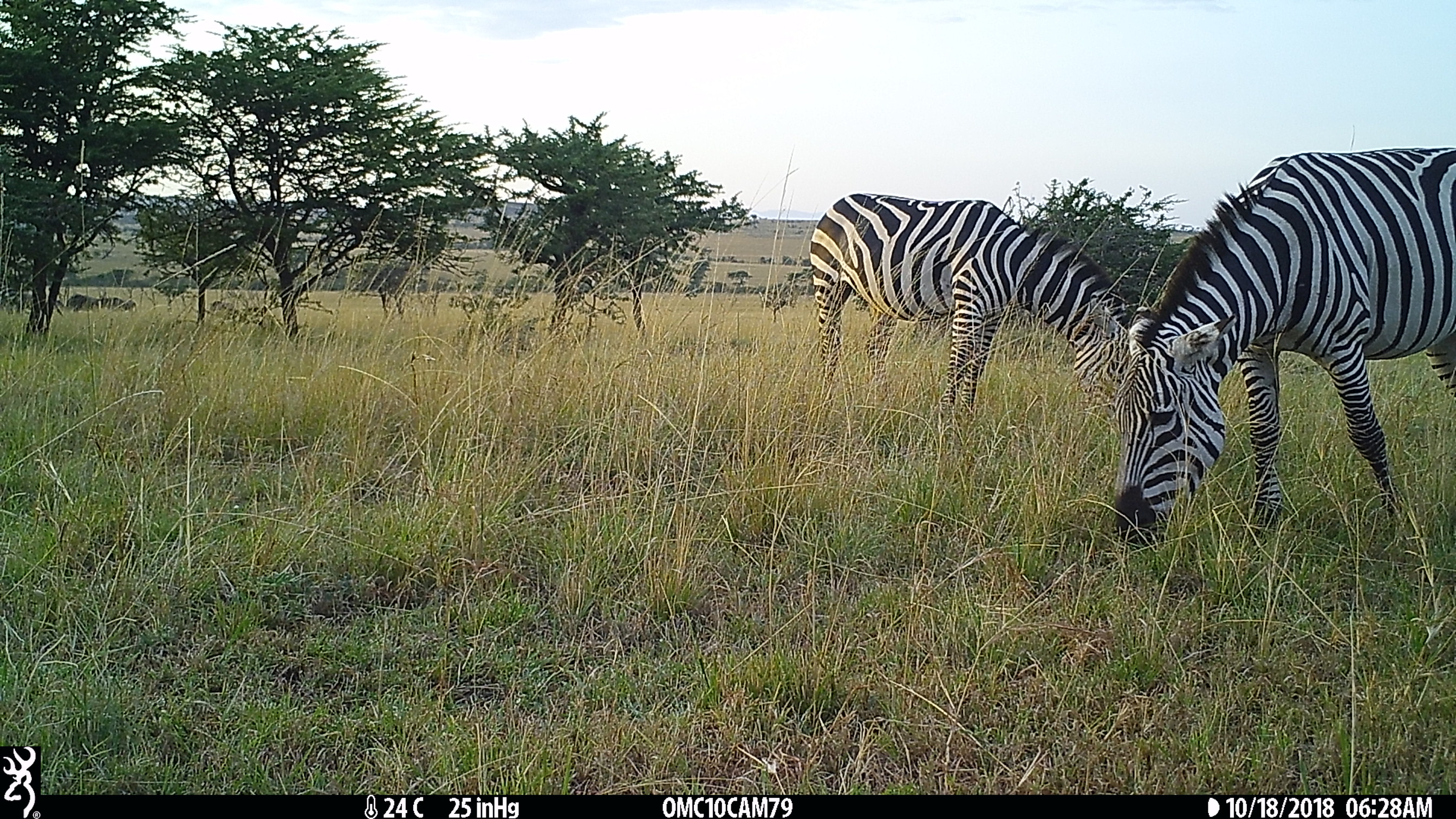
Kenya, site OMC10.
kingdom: Animalia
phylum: Chordata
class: Mammalia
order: Artiodactyla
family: Bovidae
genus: Connochaetes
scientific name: Connochaetes taurinus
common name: blue wildebeest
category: wildebeest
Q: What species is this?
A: Wildebeest (blue wildebeest) (Connochaetes taurinus).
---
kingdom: Animalia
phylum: Chordata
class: Mammalia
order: Perissodactyla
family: Equidae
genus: Equus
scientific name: Equus quagga burchellii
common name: burchell's zebra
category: zebra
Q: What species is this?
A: Zebra (burchell's zebra) (Equus quagga burchellii).